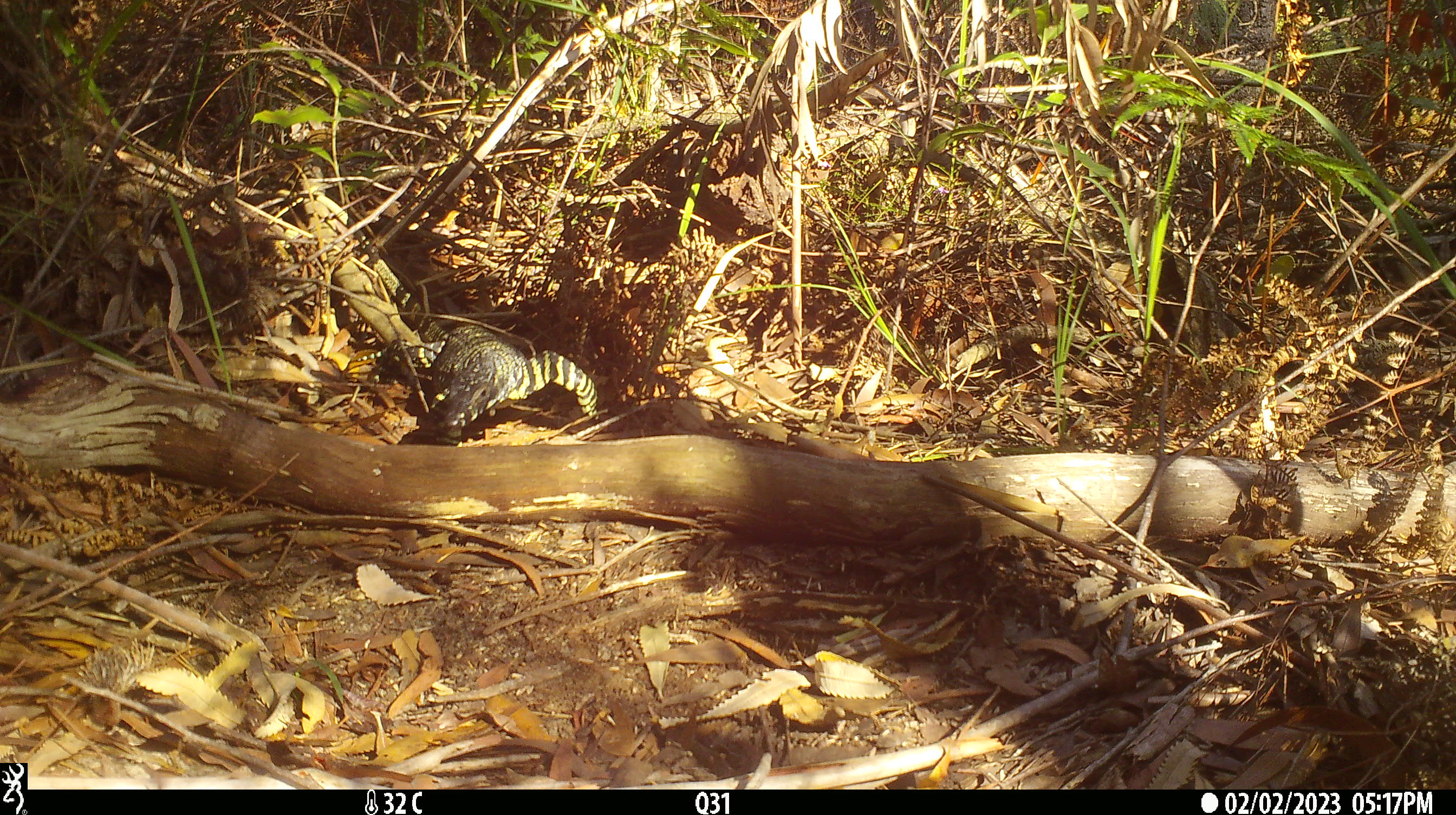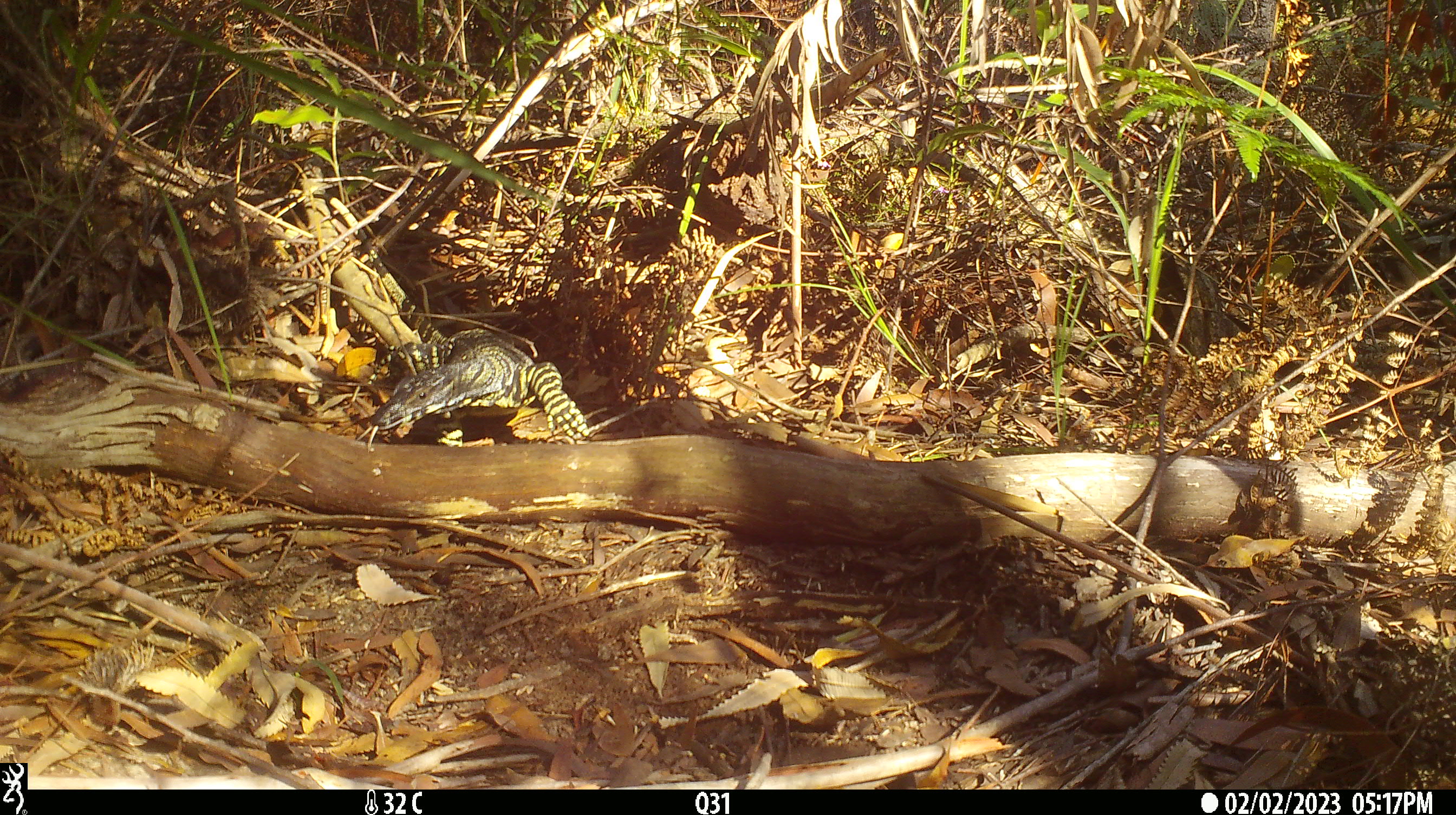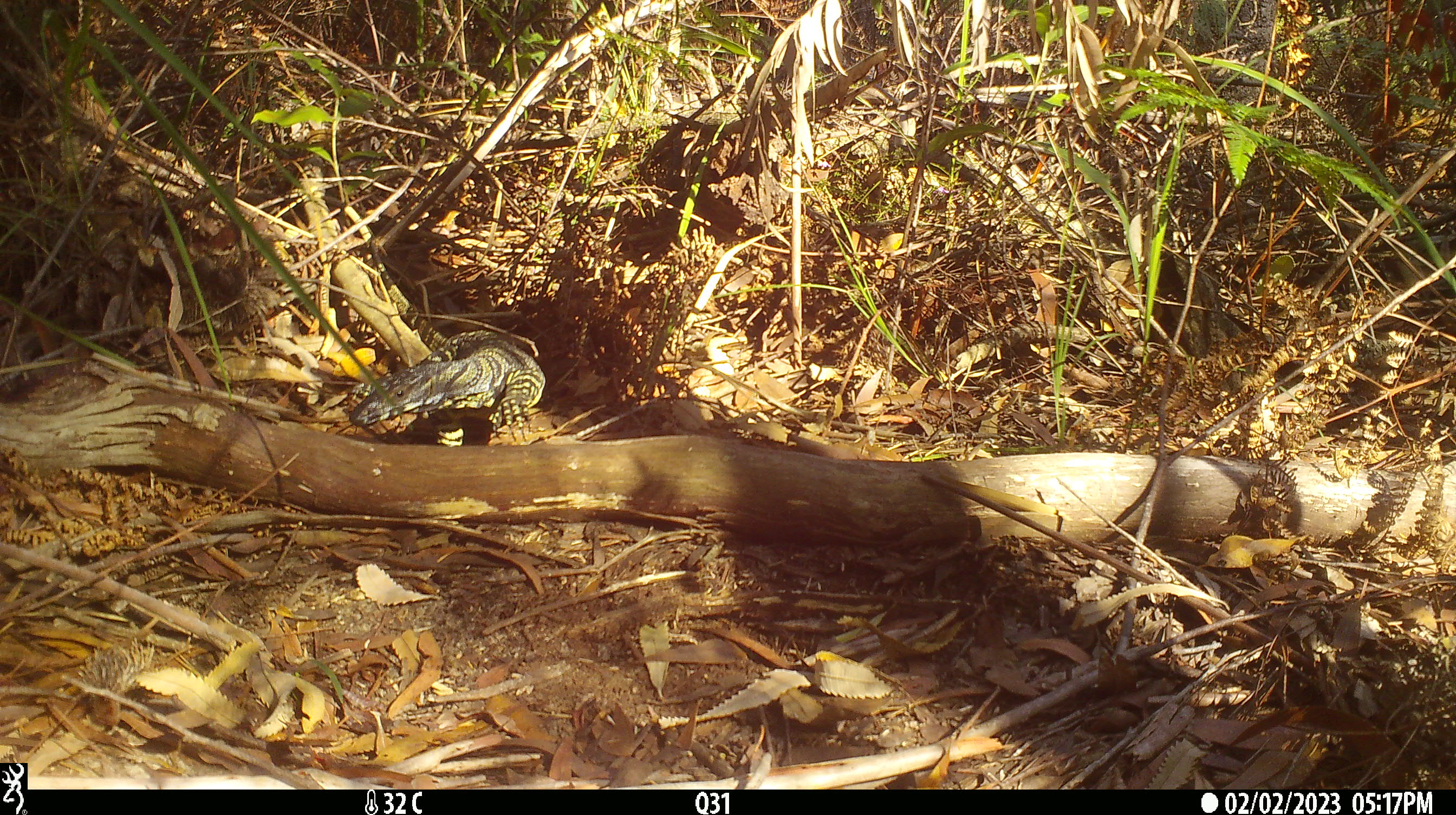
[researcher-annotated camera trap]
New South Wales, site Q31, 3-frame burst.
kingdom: Animalia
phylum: Chordata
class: Reptilia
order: Squamata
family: Varanidae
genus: Varanus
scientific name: Varanus varius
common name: lace monitor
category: goanna